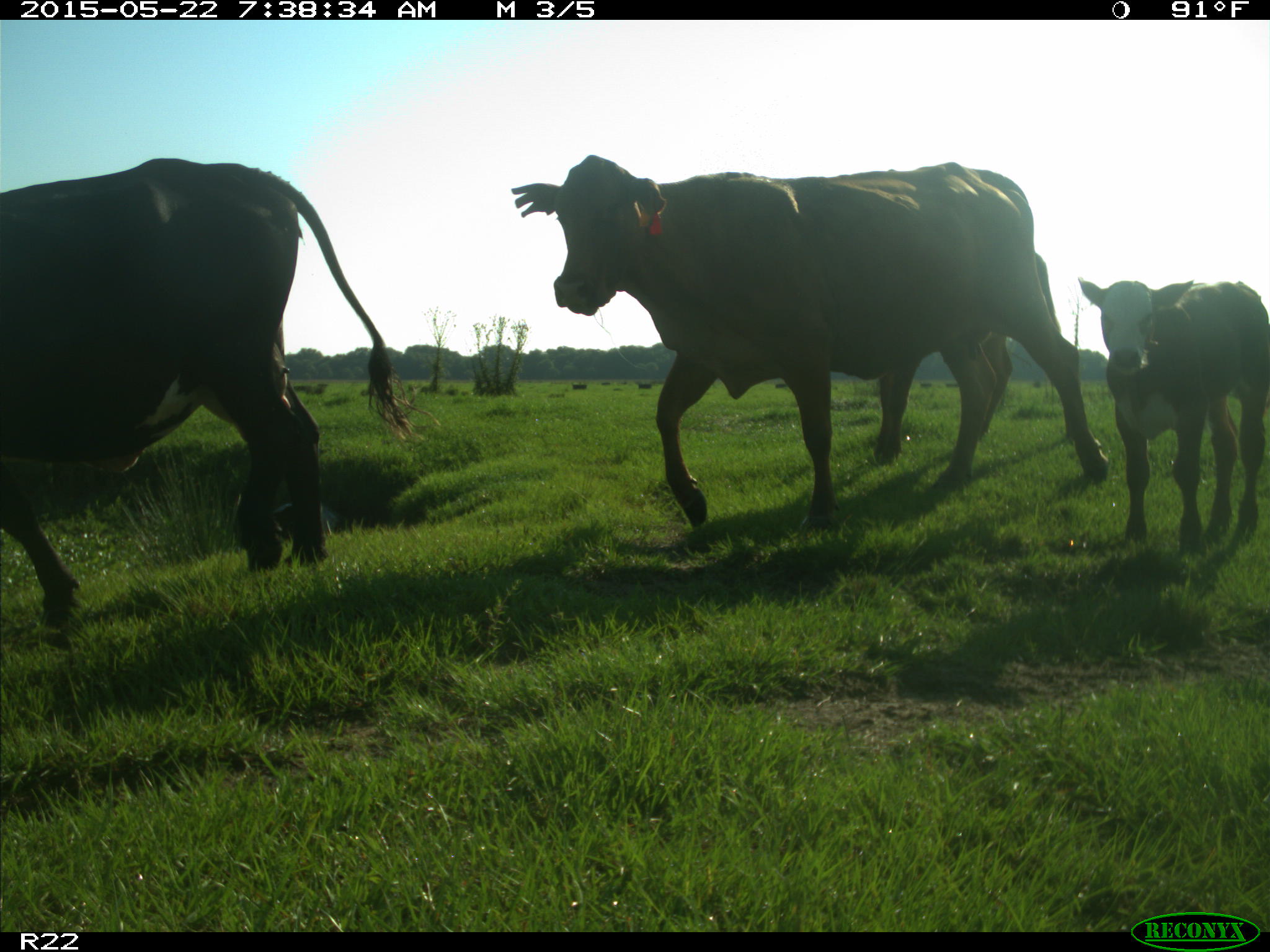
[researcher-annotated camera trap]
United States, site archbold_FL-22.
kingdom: Animalia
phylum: Chordata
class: Mammalia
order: Artiodactyla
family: Bovidae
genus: Bos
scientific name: Bos taurus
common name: domestic cow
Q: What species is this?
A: Bos taurus (domestic cow).